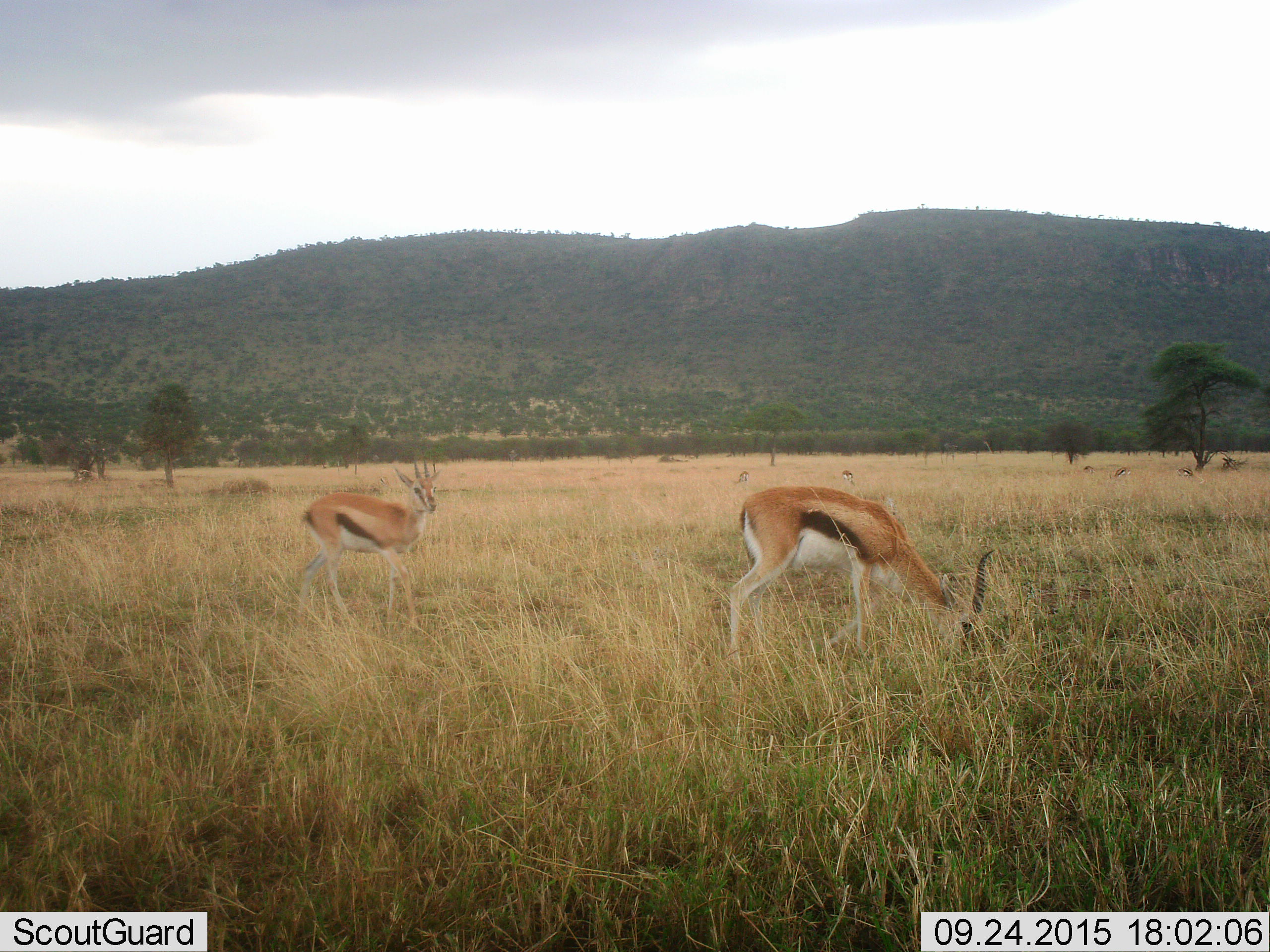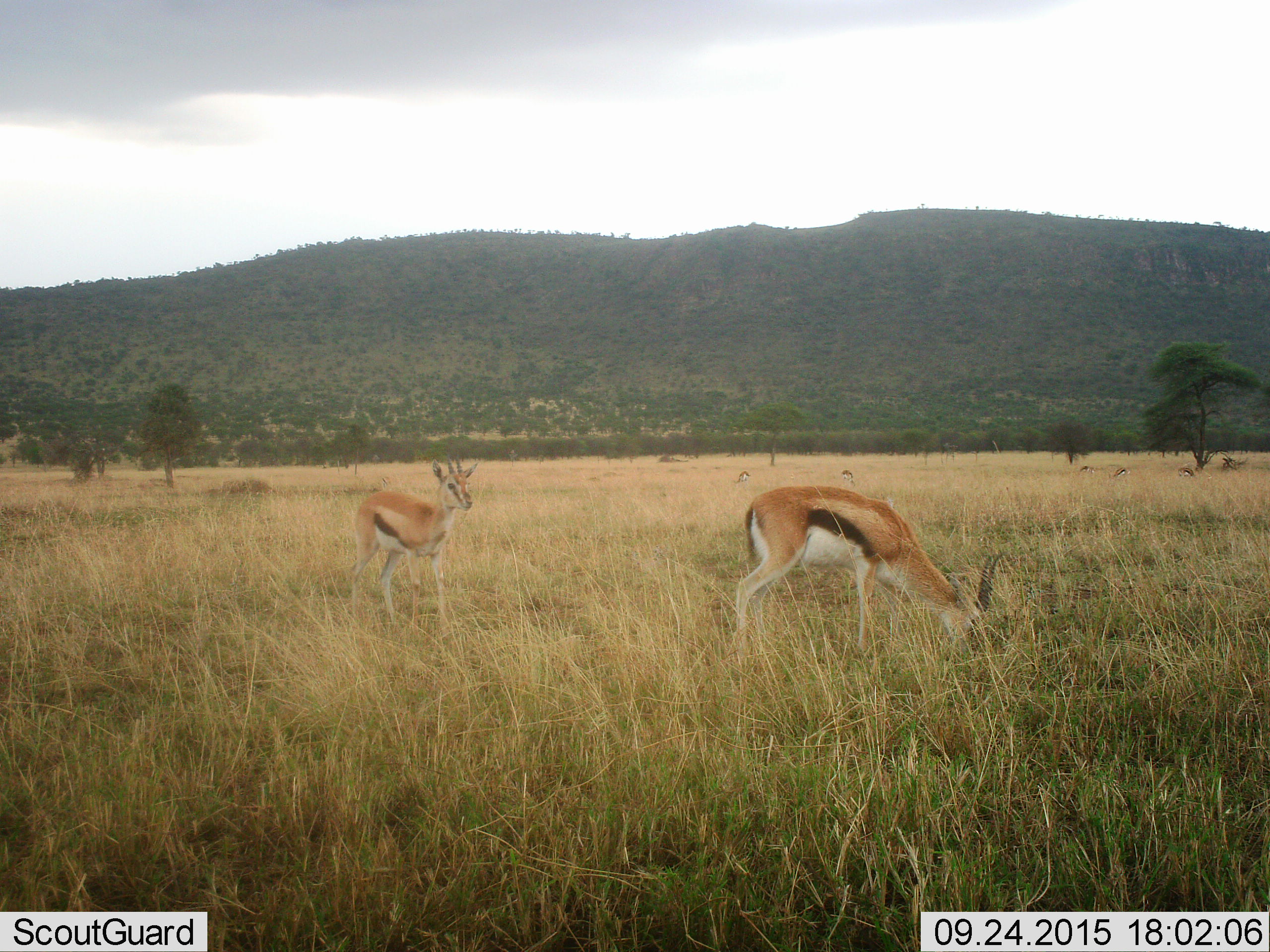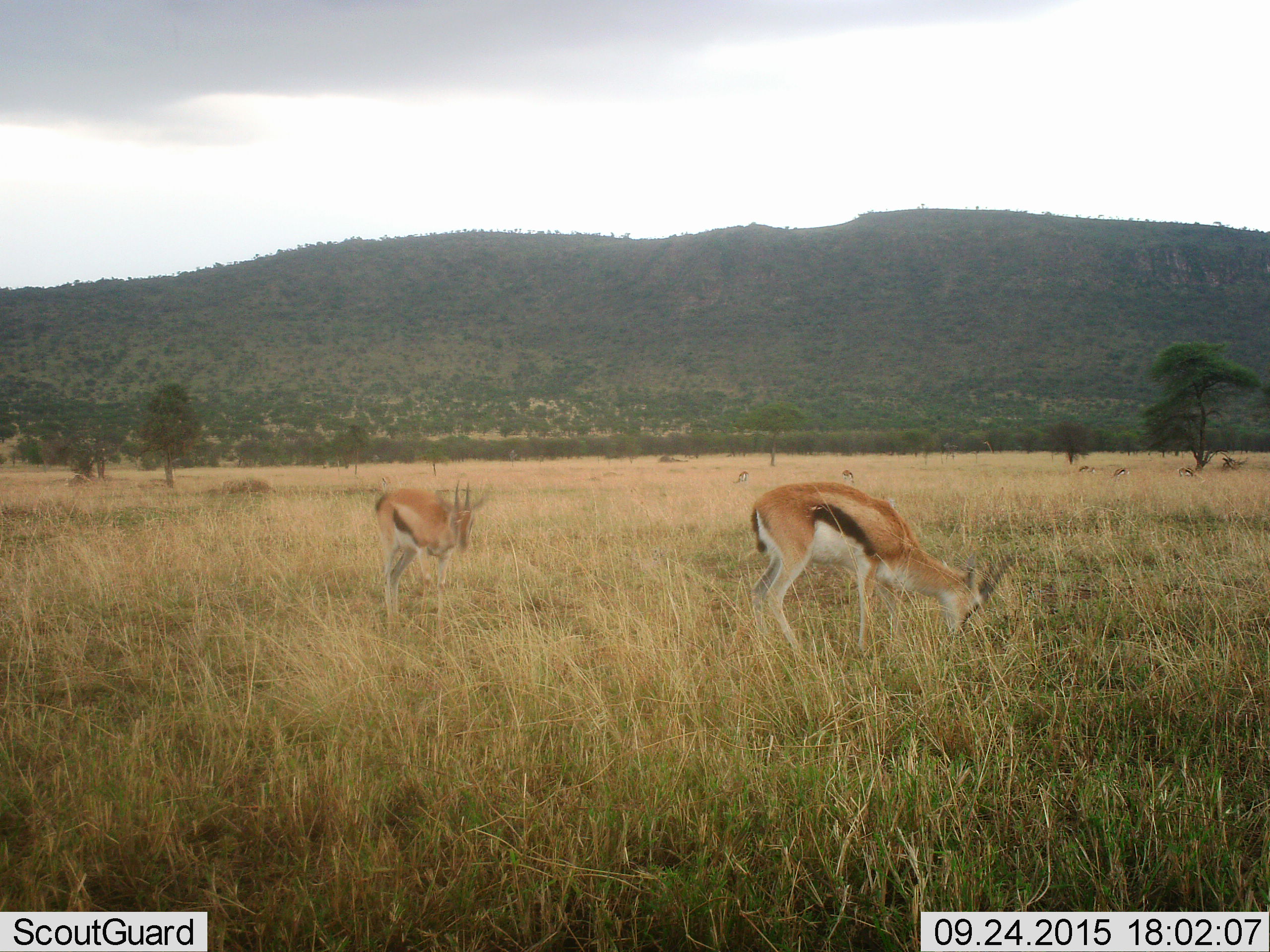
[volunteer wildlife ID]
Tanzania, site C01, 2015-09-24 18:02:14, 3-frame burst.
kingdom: Animalia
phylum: Chordata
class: Mammalia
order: Artiodactyla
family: Bovidae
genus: Eudorcas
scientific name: Eudorcas thomsonii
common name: thomson's gazelle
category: gazellethomsons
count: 2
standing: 47%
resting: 0%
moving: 26%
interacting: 0%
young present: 11%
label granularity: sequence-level